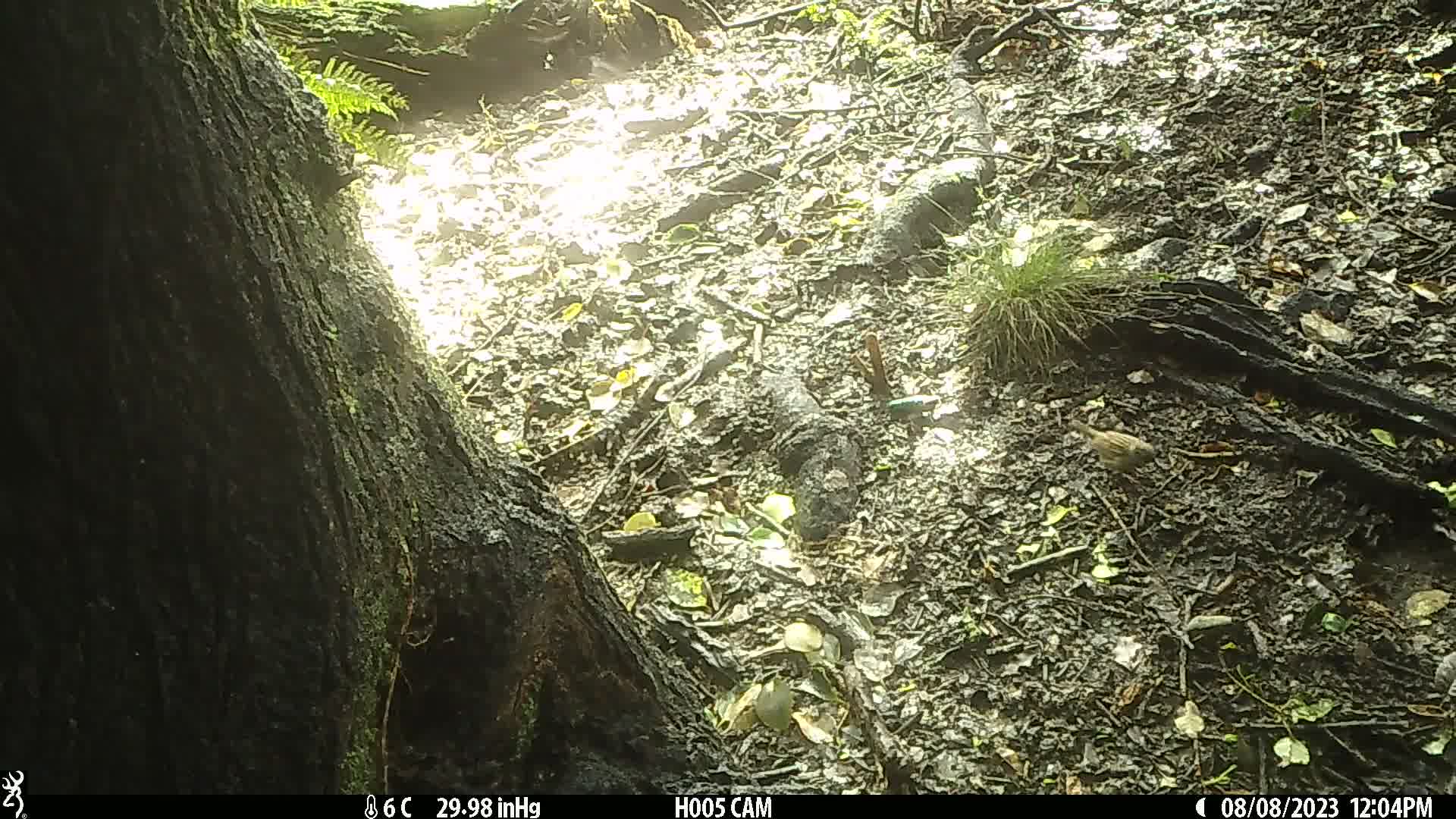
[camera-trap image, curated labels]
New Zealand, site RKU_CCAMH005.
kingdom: Animalia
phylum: Chordata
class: Aves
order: Passeriformes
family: Prunellidae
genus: Prunella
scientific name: Prunella modularis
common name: dunnock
Dunnock (Prunella modularis).